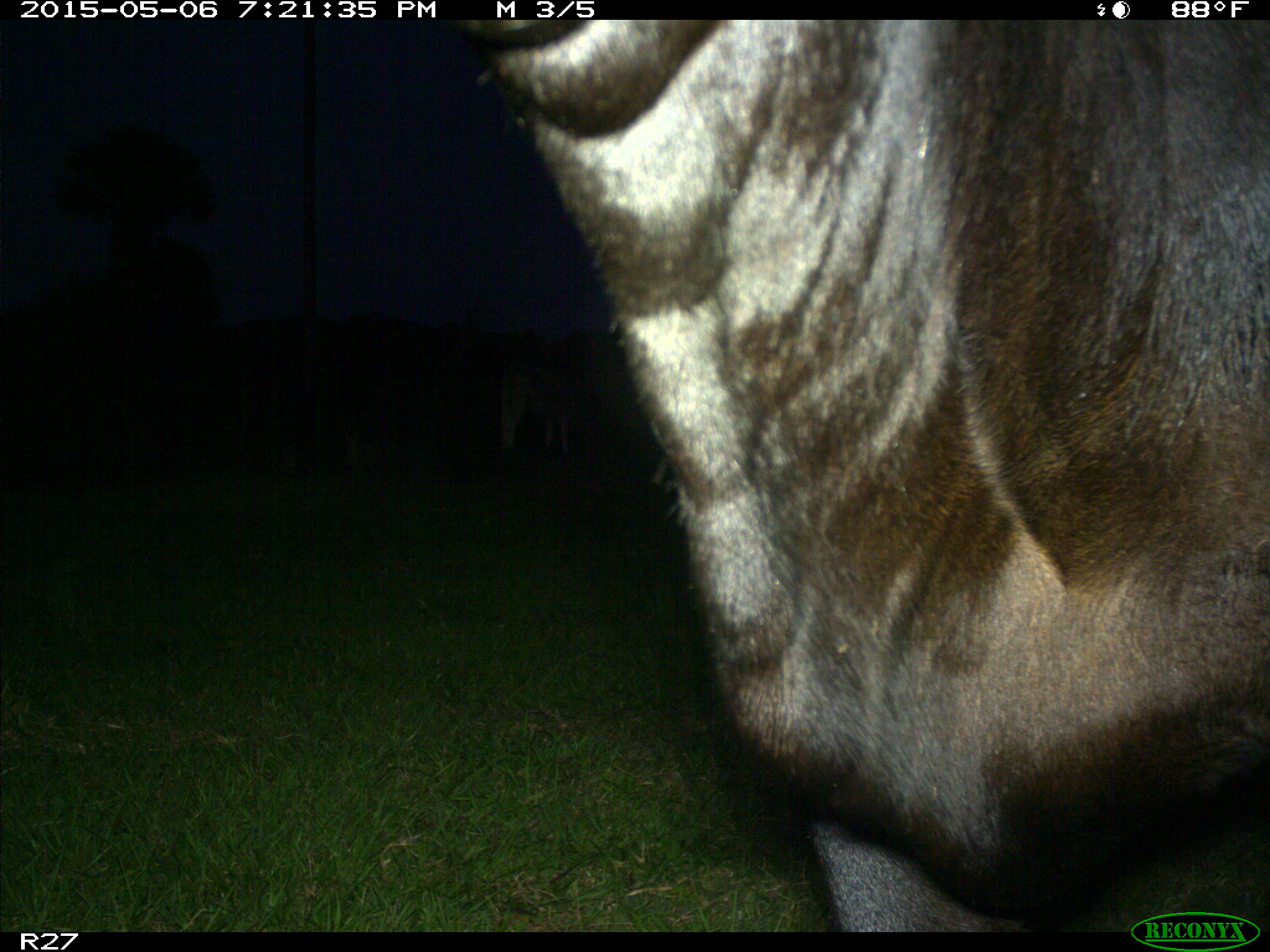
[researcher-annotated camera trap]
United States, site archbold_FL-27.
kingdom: Animalia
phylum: Chordata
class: Mammalia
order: Artiodactyla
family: Bovidae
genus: Bos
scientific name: Bos taurus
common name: domestic cow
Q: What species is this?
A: Bos taurus (domestic cow).